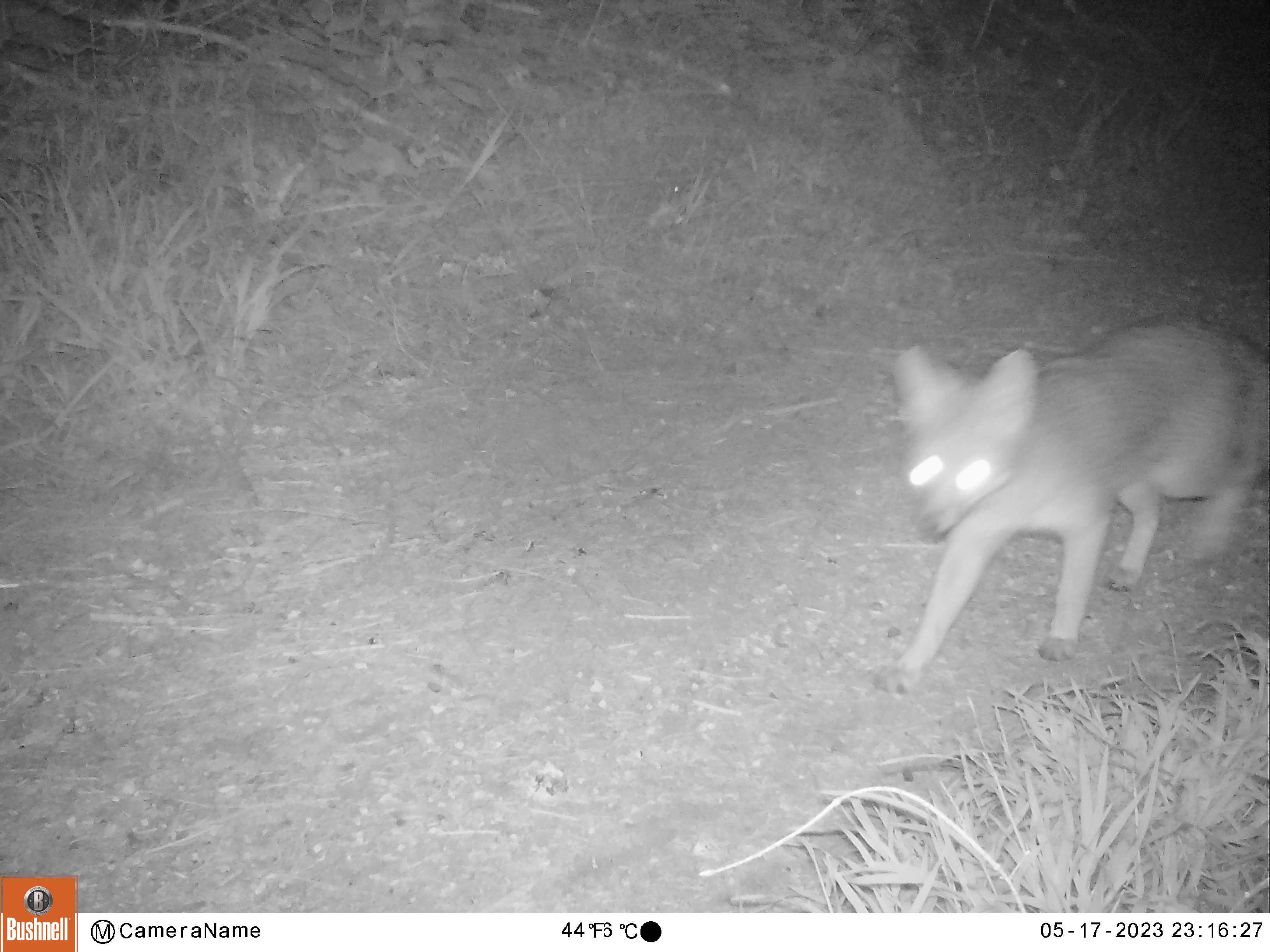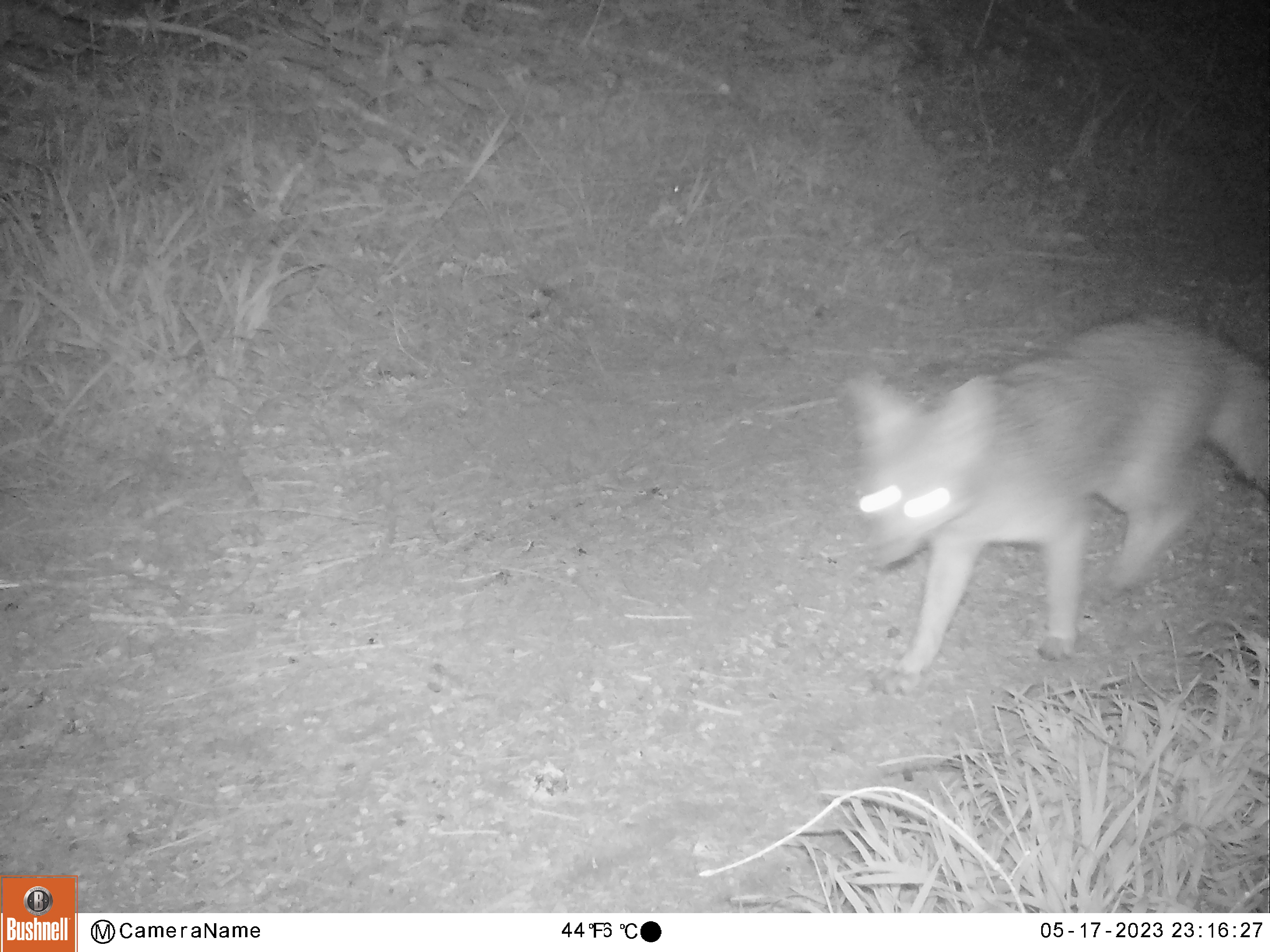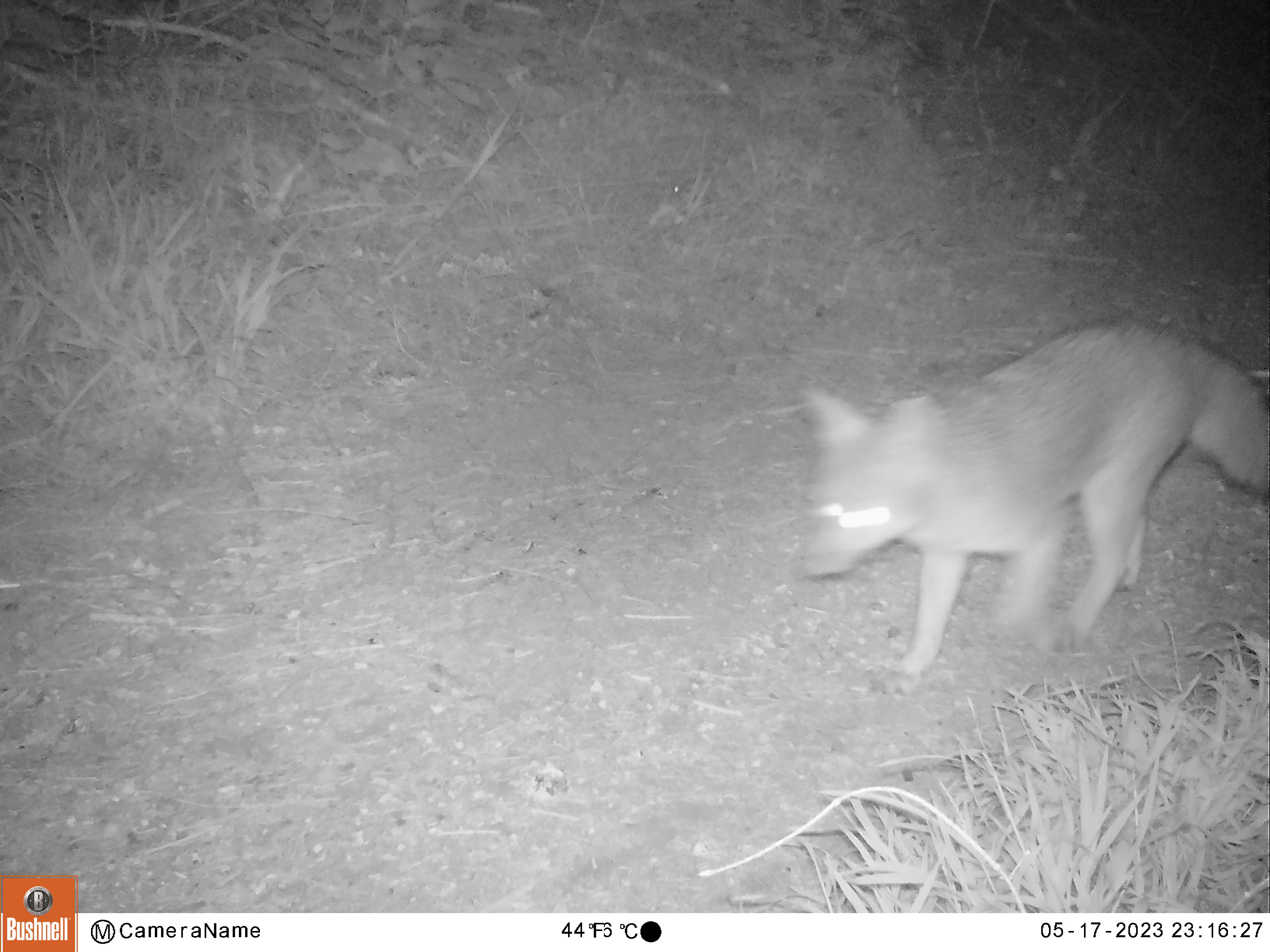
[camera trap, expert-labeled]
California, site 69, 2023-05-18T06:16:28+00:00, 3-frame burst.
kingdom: Animalia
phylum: Chordata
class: Mammalia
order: Carnivora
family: Canidae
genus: Urocyon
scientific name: Urocyon cinereoargenteus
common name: gray fox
Gray fox (Urocyon cinereoargenteus).